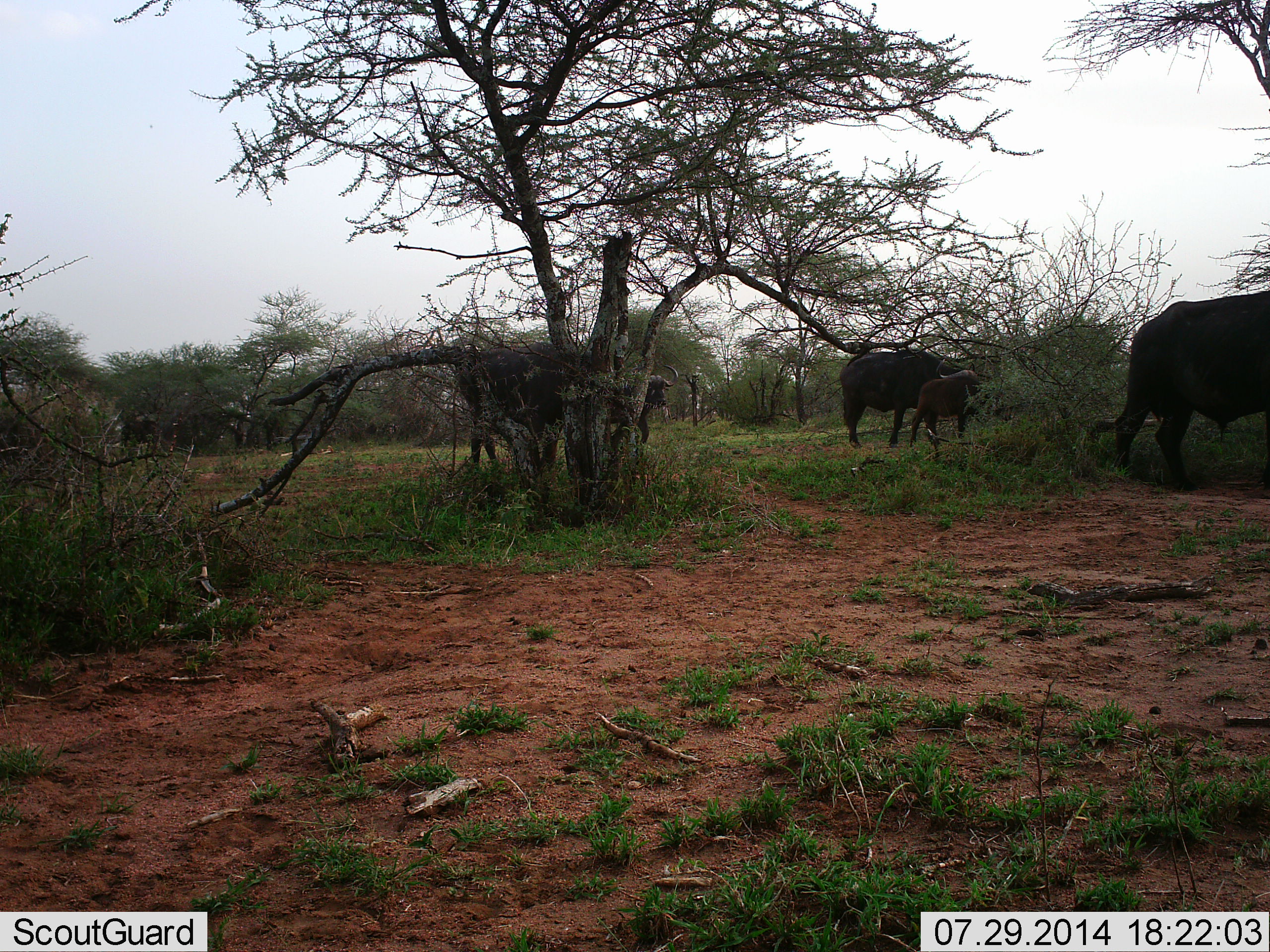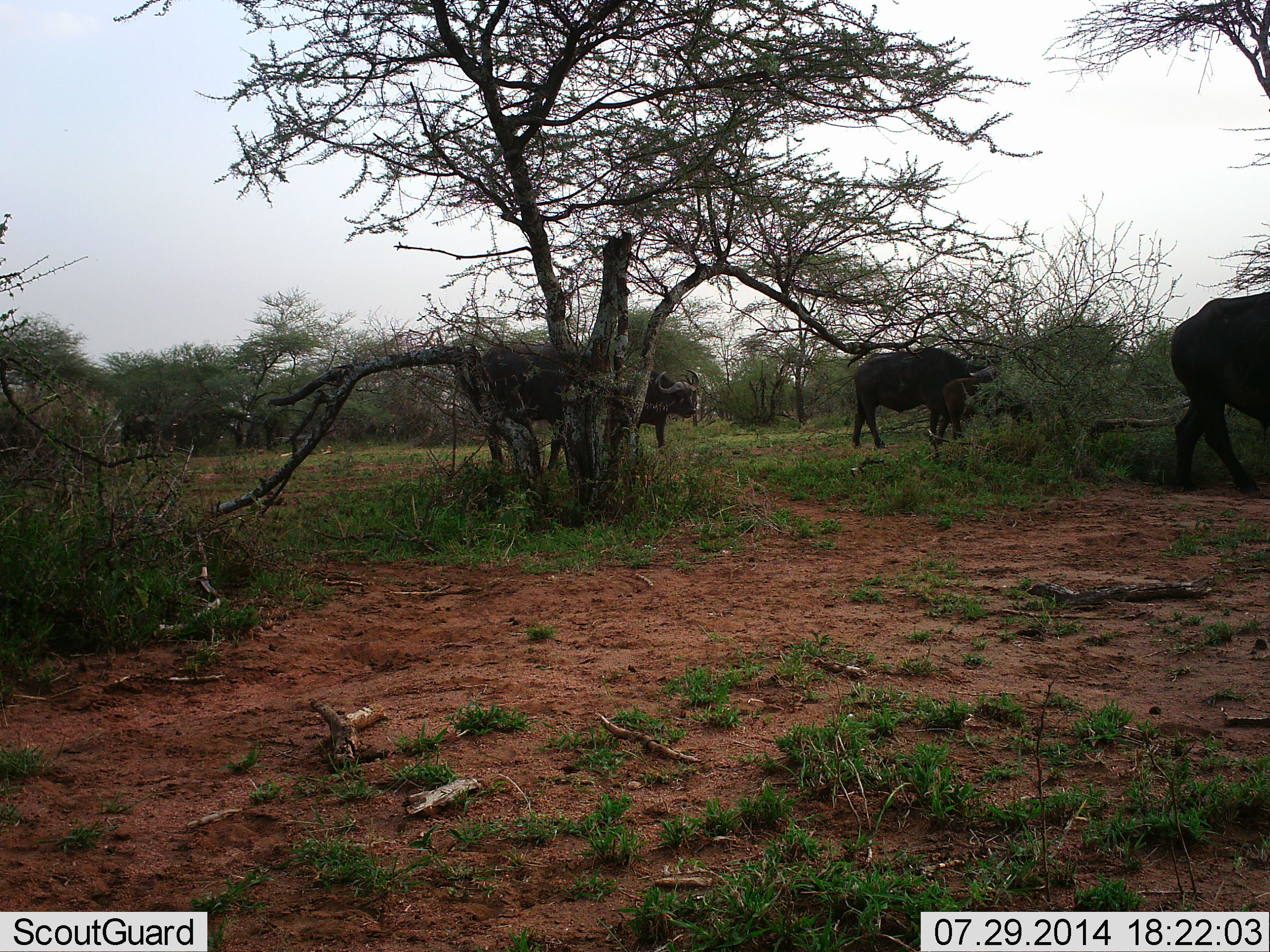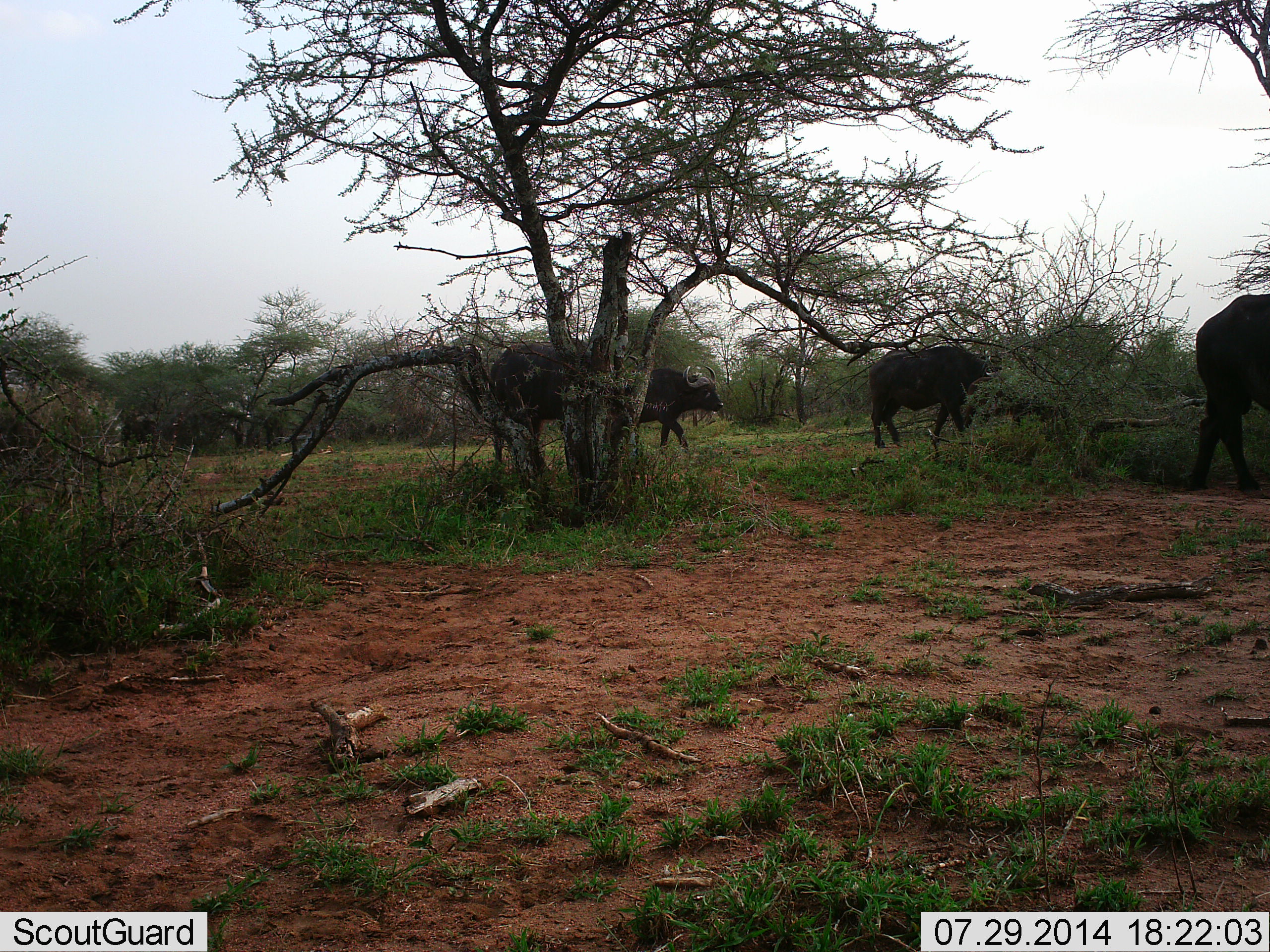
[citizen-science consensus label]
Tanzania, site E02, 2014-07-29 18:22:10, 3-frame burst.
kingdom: Animalia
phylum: Chordata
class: Mammalia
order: Artiodactyla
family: Bovidae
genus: Syncerus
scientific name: Syncerus caffer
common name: cape buffalo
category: buffalo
Buffalo (cape buffalo) (Syncerus caffer), count 4. Behavior (volunteer vote fractions): standing 0%, resting 0%, moving 100%, interacting 0%. Young present (vote fraction): 40%. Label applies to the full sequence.